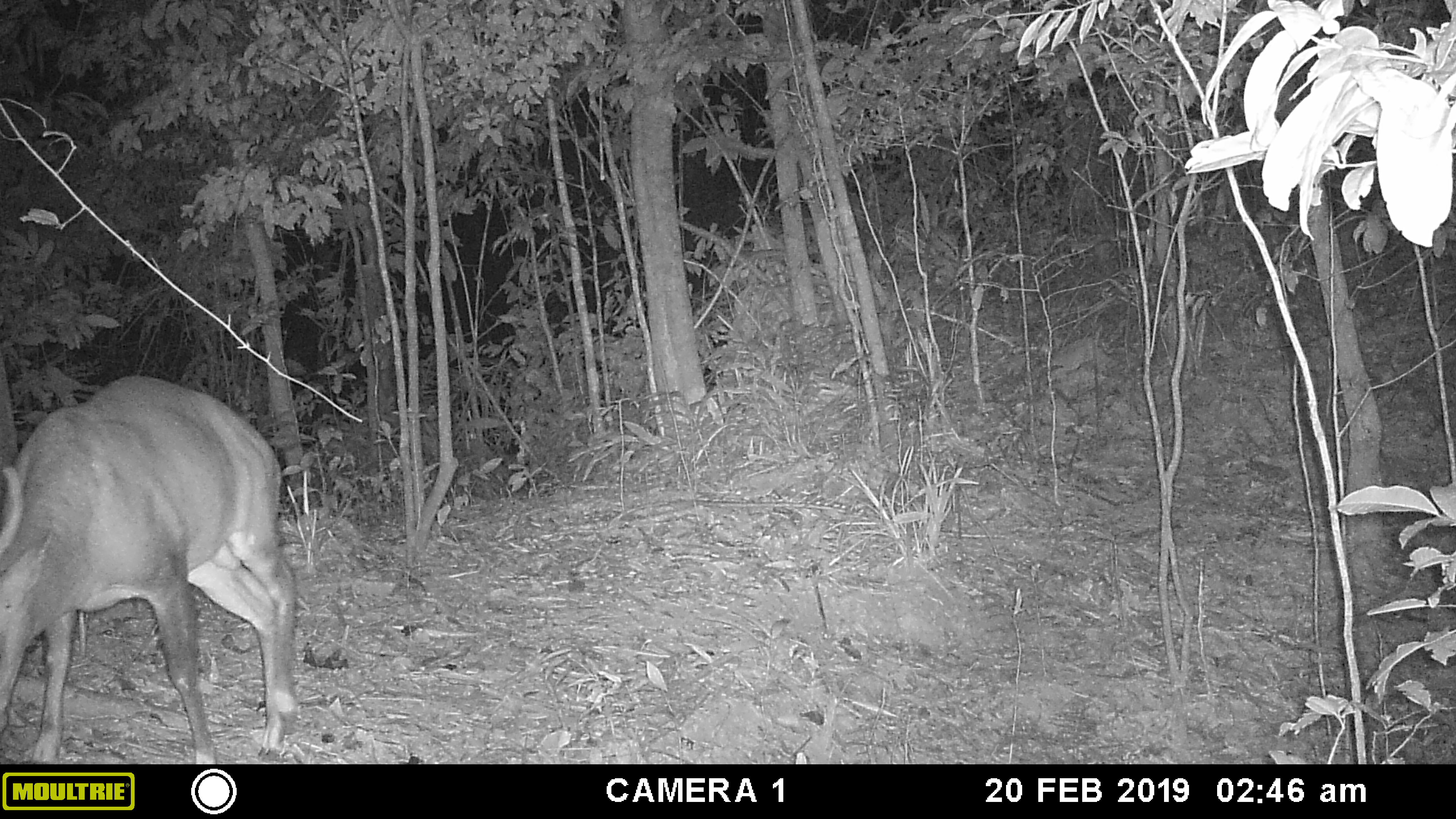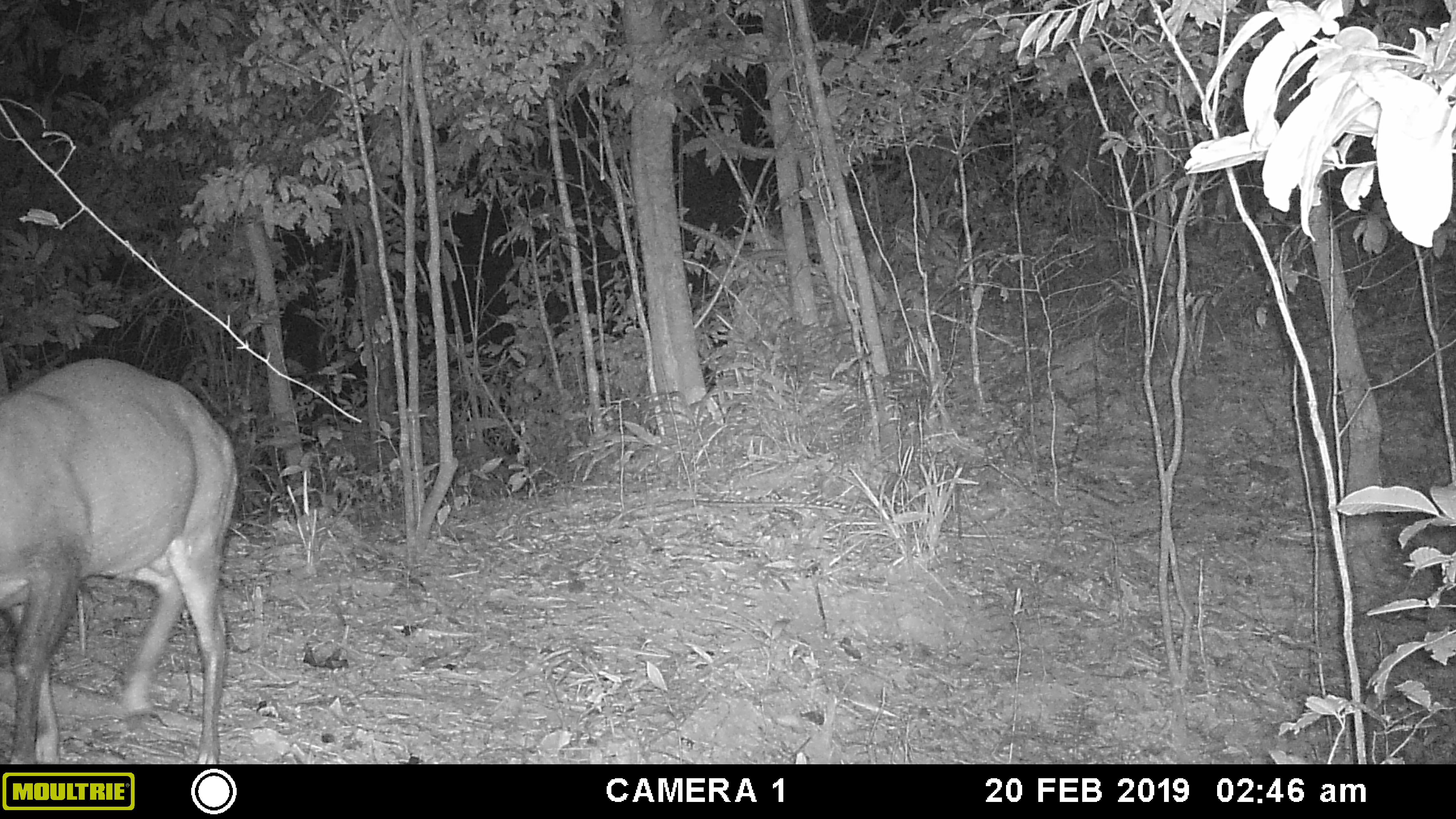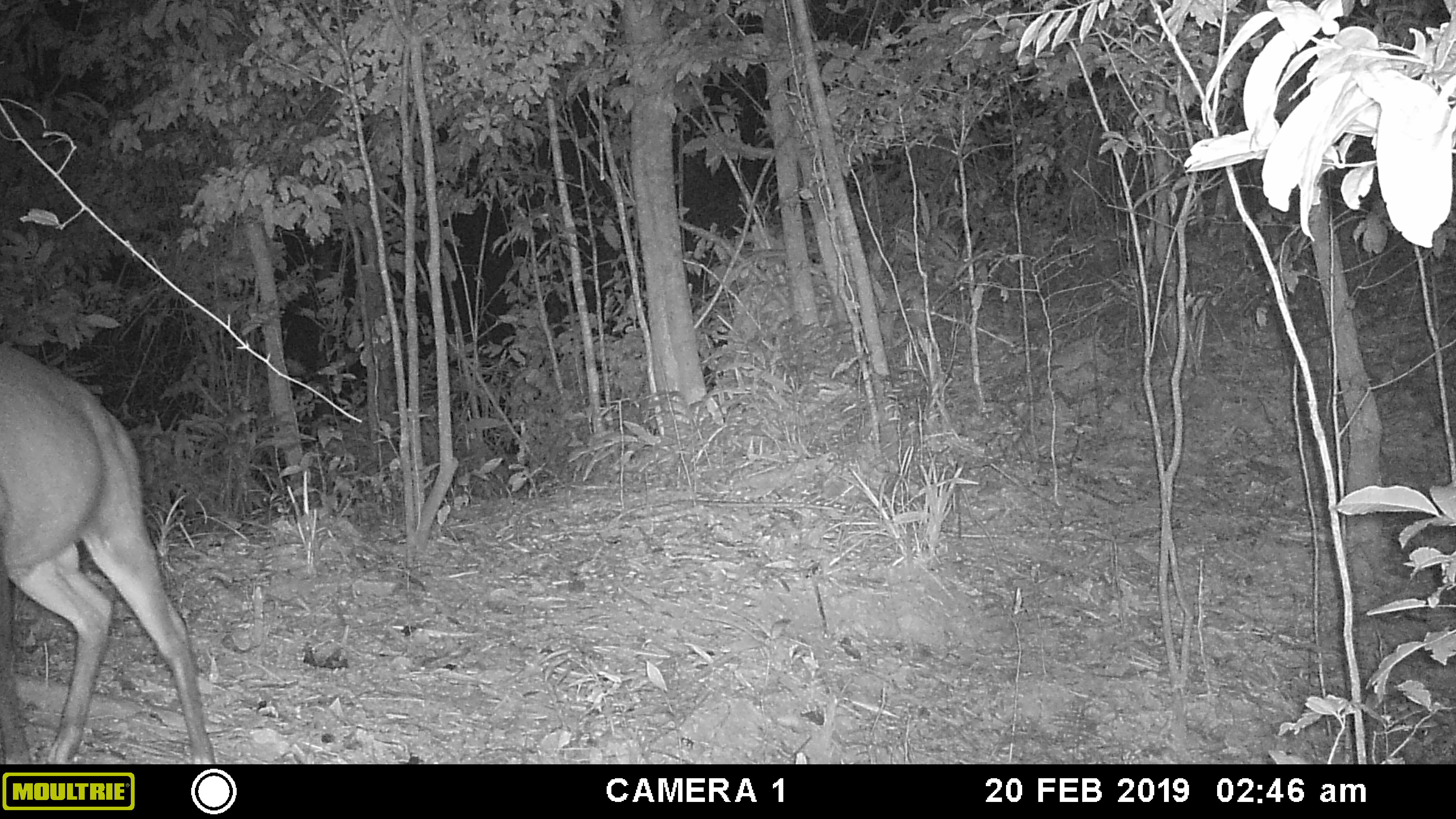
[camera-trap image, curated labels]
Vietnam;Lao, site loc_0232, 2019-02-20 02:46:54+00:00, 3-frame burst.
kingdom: Animalia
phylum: Chordata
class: Mammalia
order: Artiodactyla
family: Cervidae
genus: Muntiacus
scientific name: Muntiacus vuquangensis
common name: large-antlered muntjac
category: large antlered muntjac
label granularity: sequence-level